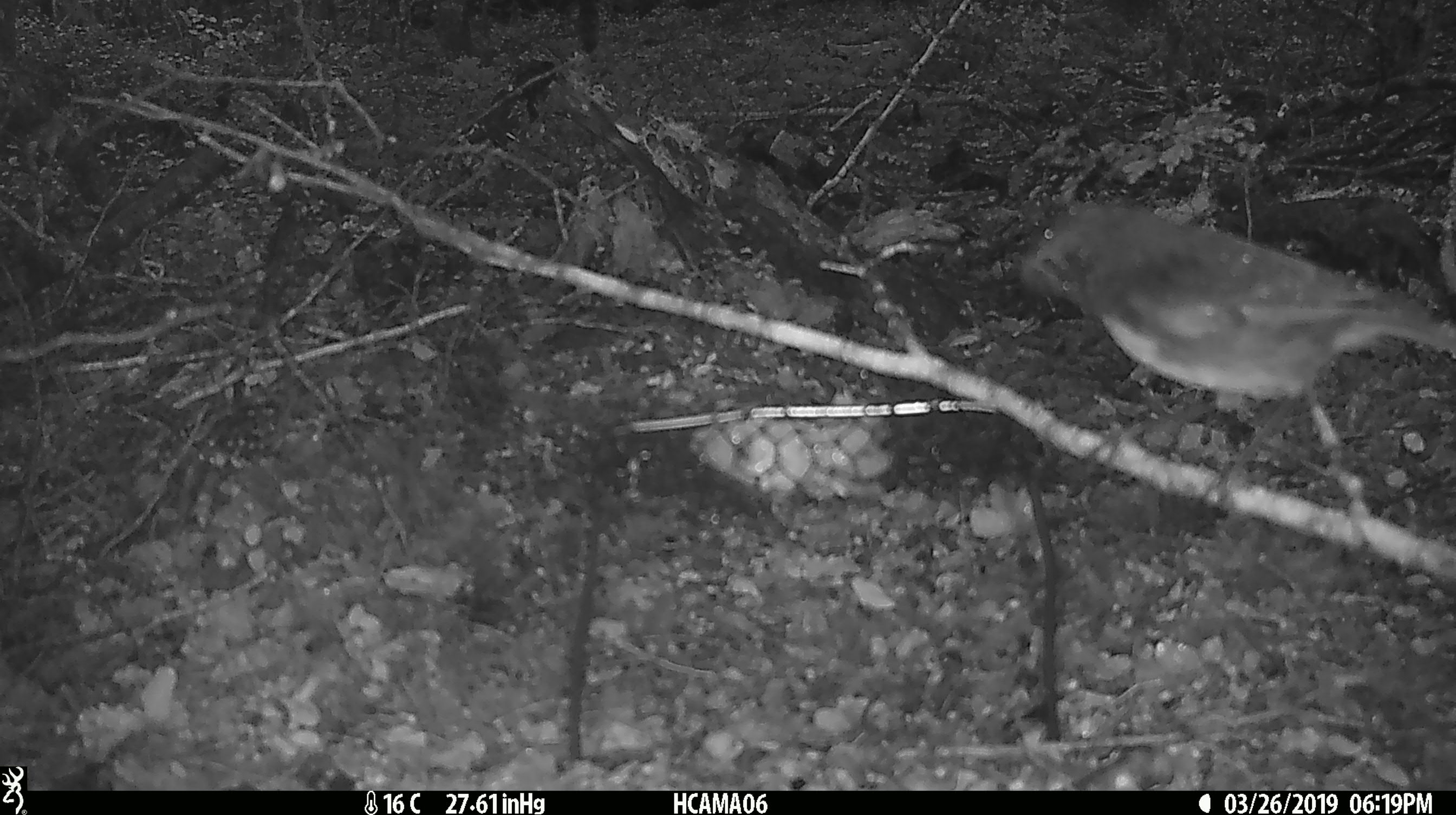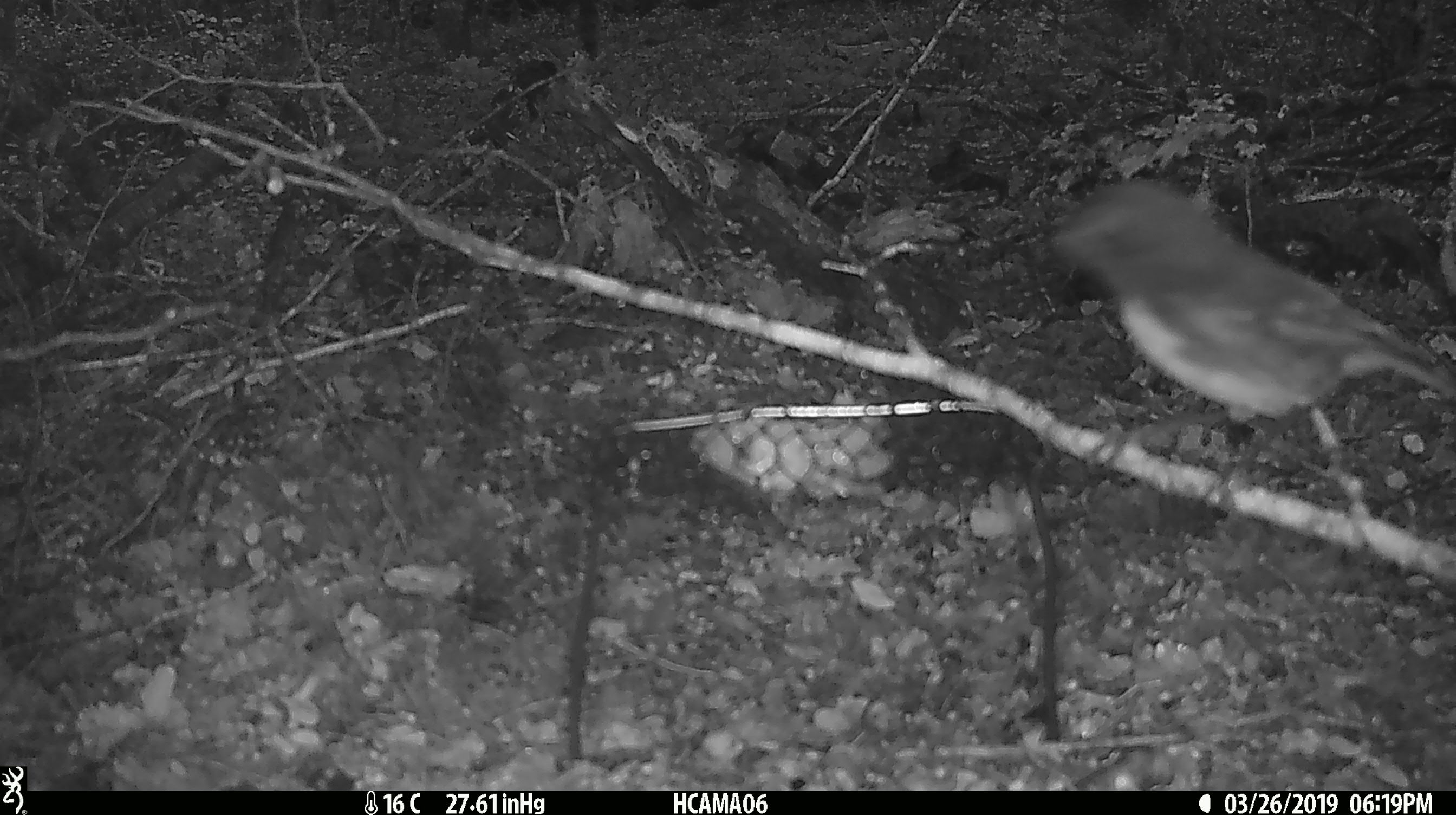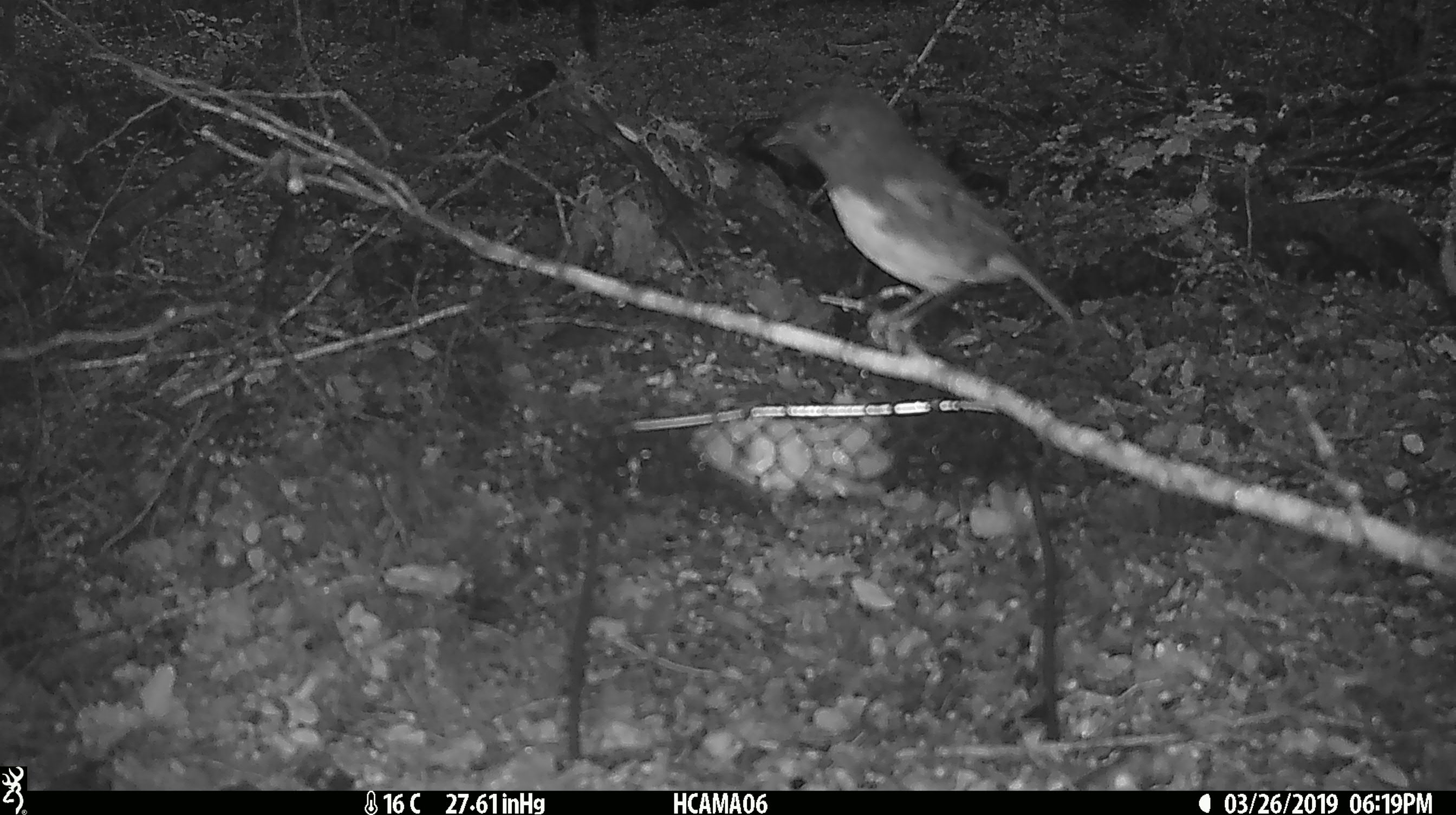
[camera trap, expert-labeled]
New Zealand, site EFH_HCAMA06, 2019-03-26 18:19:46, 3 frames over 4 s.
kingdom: Animalia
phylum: Chordata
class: Aves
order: Passeriformes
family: Petroicidae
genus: Petroica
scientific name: Petroica australis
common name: new zealand robin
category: robin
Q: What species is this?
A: Robin (new zealand robin) (Petroica australis).